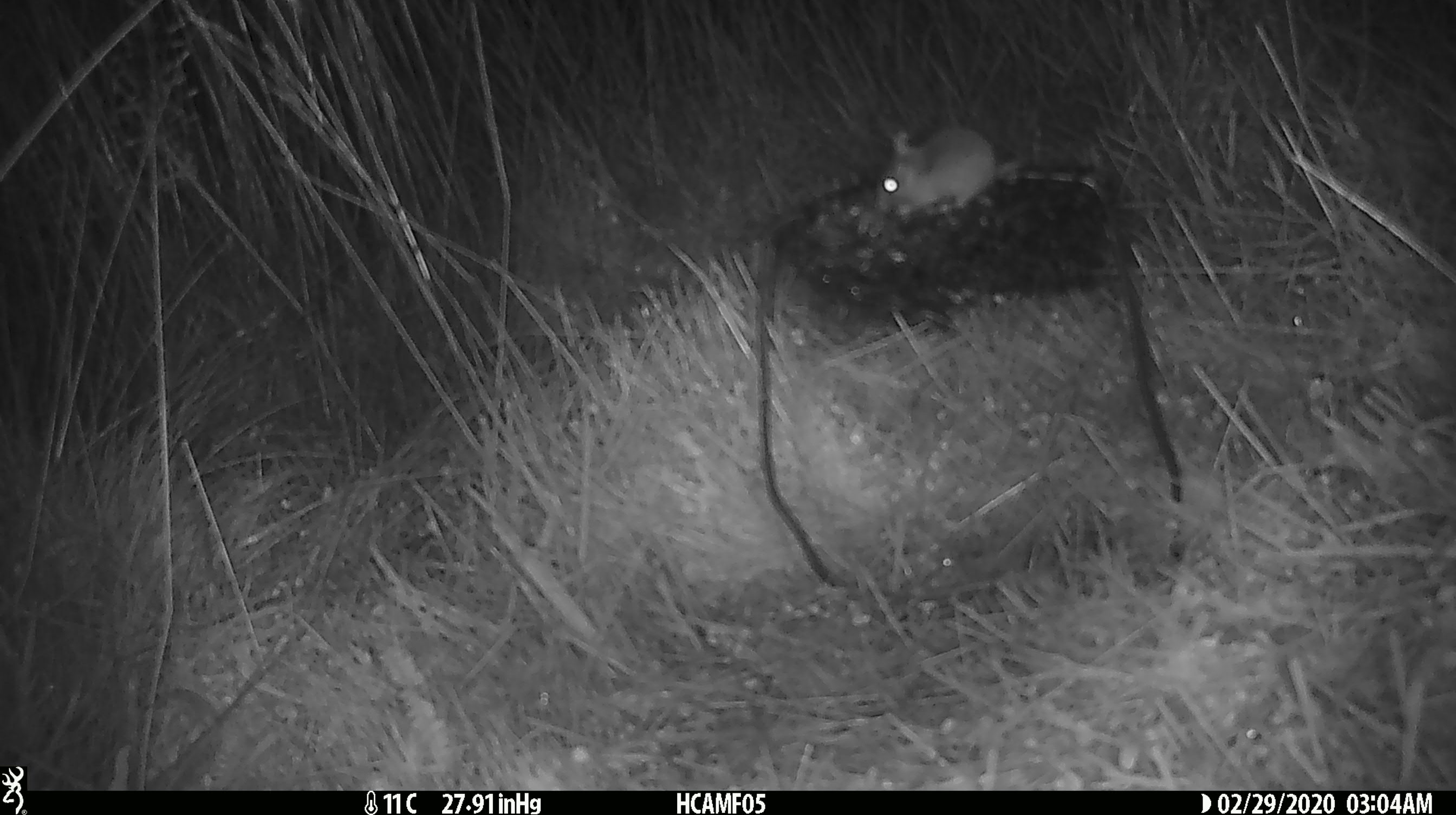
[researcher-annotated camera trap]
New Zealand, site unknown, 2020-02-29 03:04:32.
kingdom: Animalia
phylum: Chordata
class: Mammalia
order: Rodentia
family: Muridae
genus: Mus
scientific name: Mus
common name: mouse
Mouse (Mus).